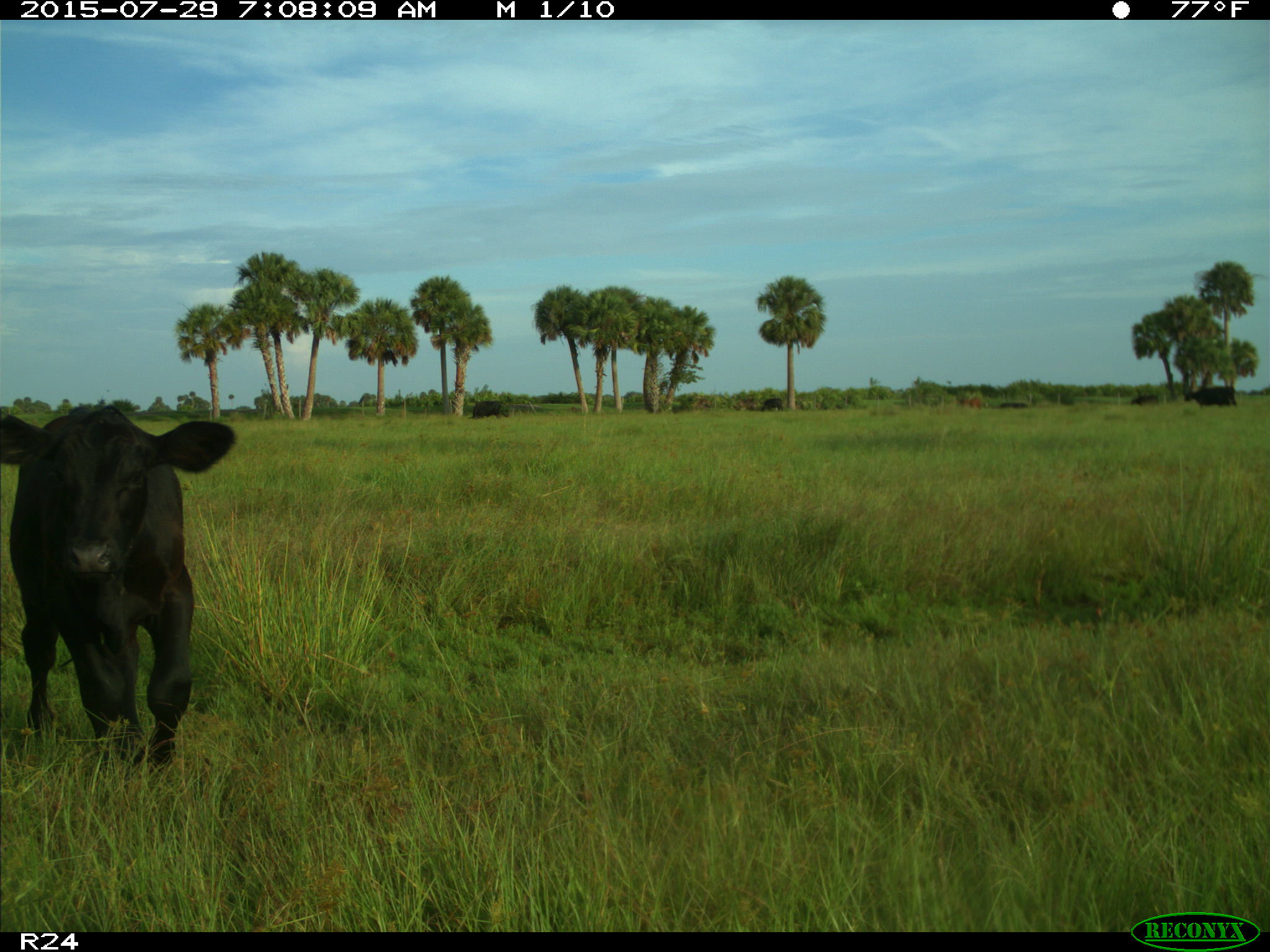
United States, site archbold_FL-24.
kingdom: Animalia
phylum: Chordata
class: Mammalia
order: Artiodactyla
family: Bovidae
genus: Bos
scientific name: Bos taurus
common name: domestic cow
Bos taurus (domestic cow).